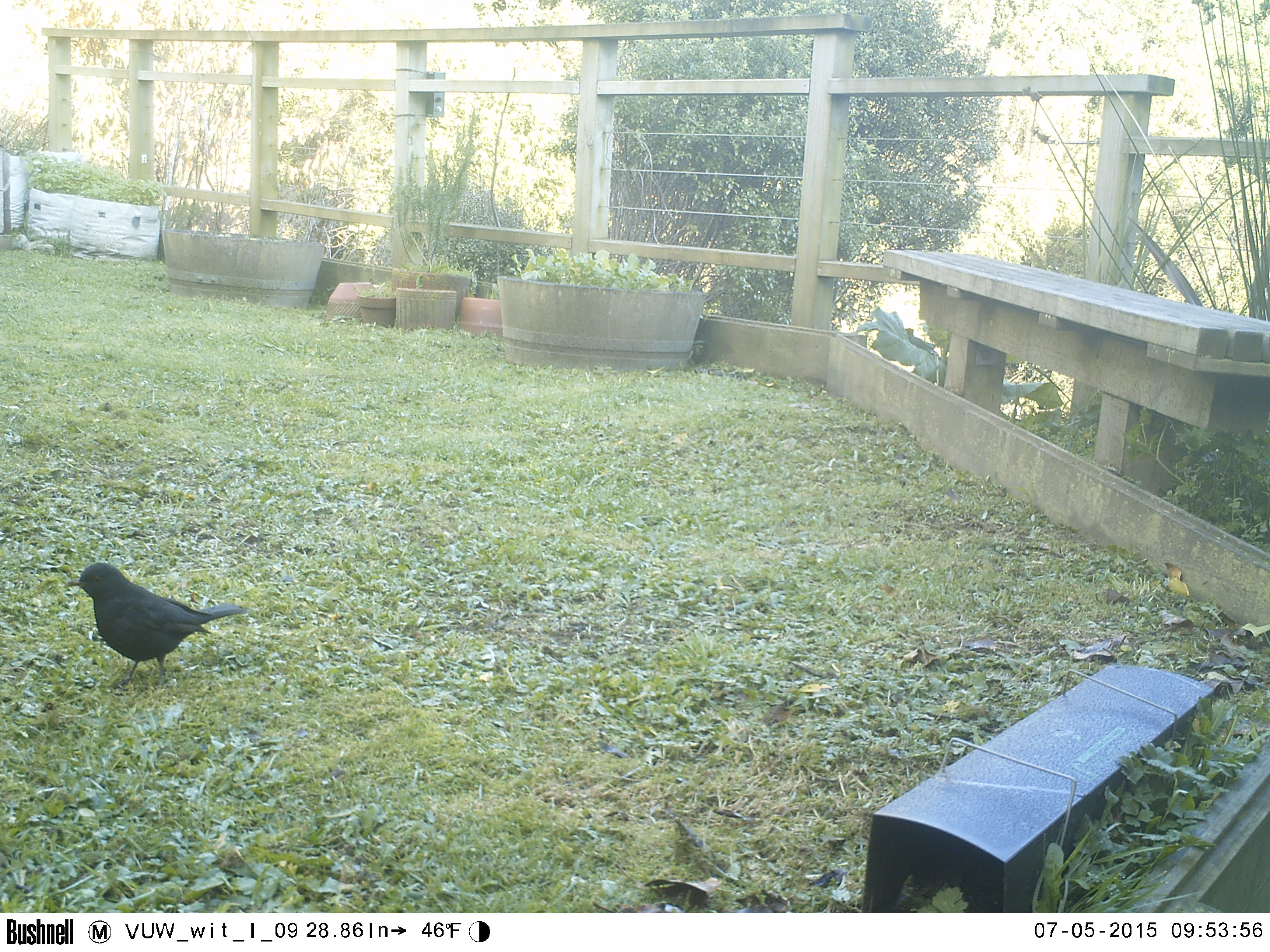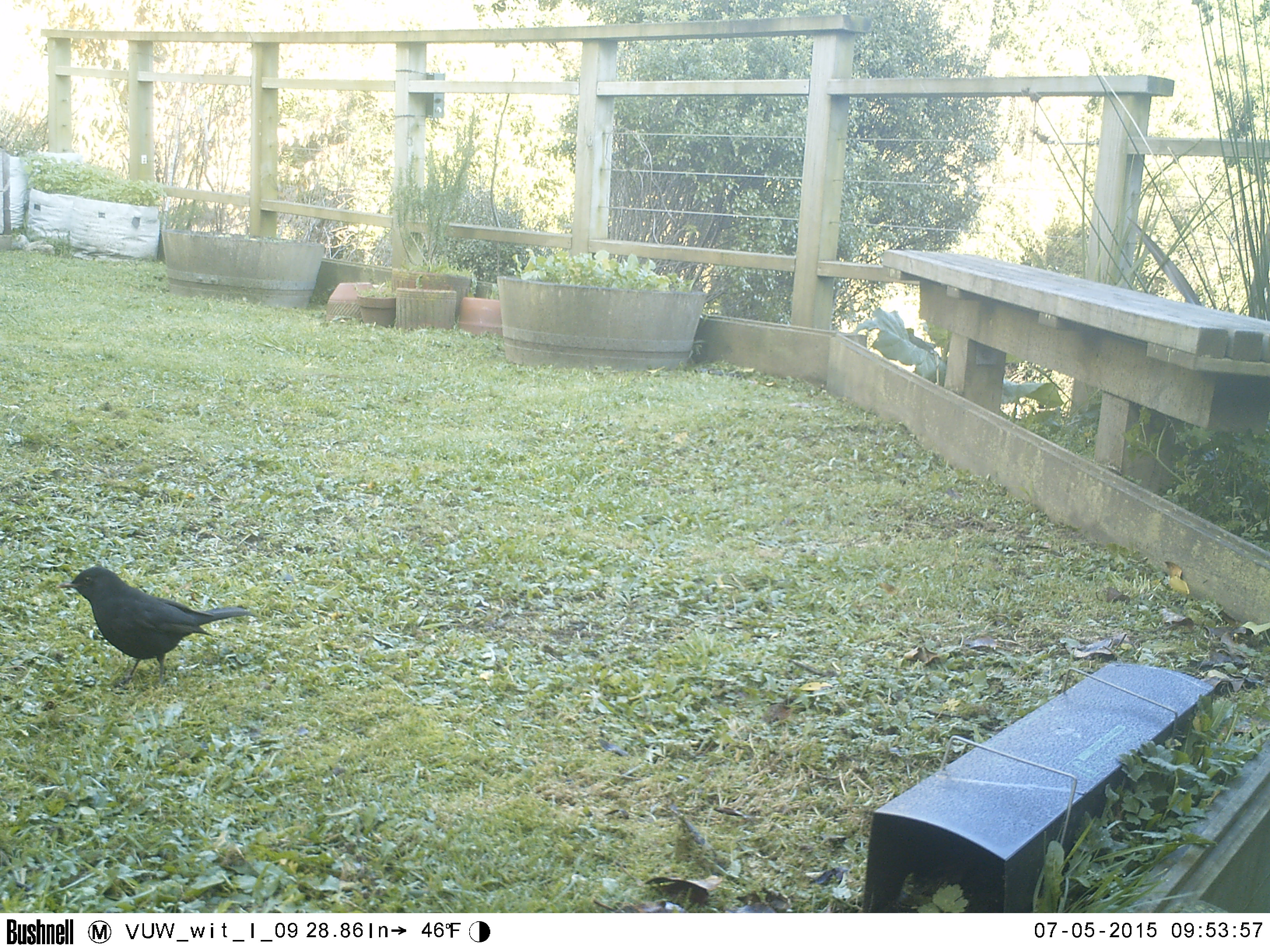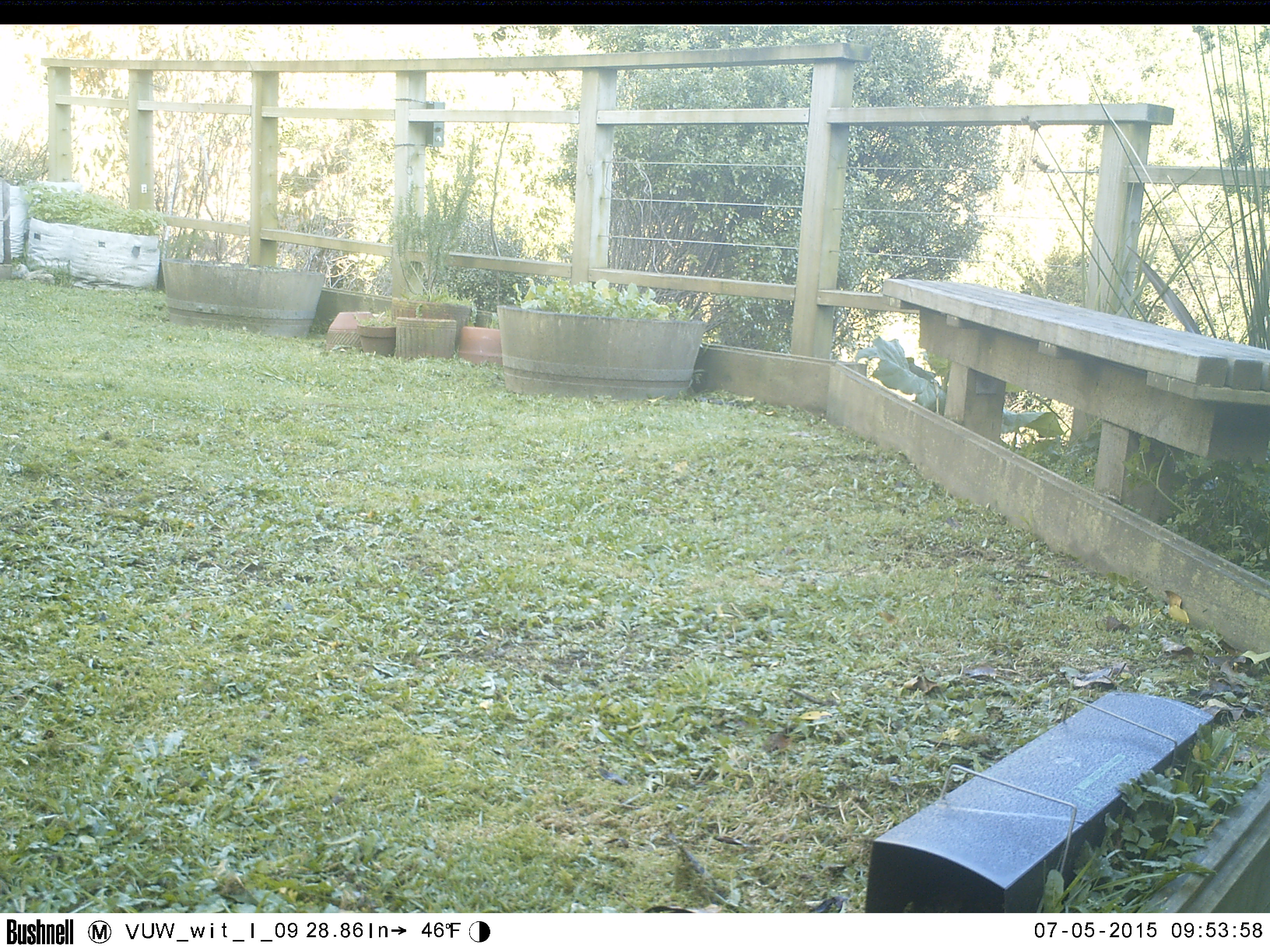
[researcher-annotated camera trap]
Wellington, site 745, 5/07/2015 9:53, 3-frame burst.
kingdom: Animalia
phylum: Chordata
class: Aves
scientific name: Aves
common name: bird